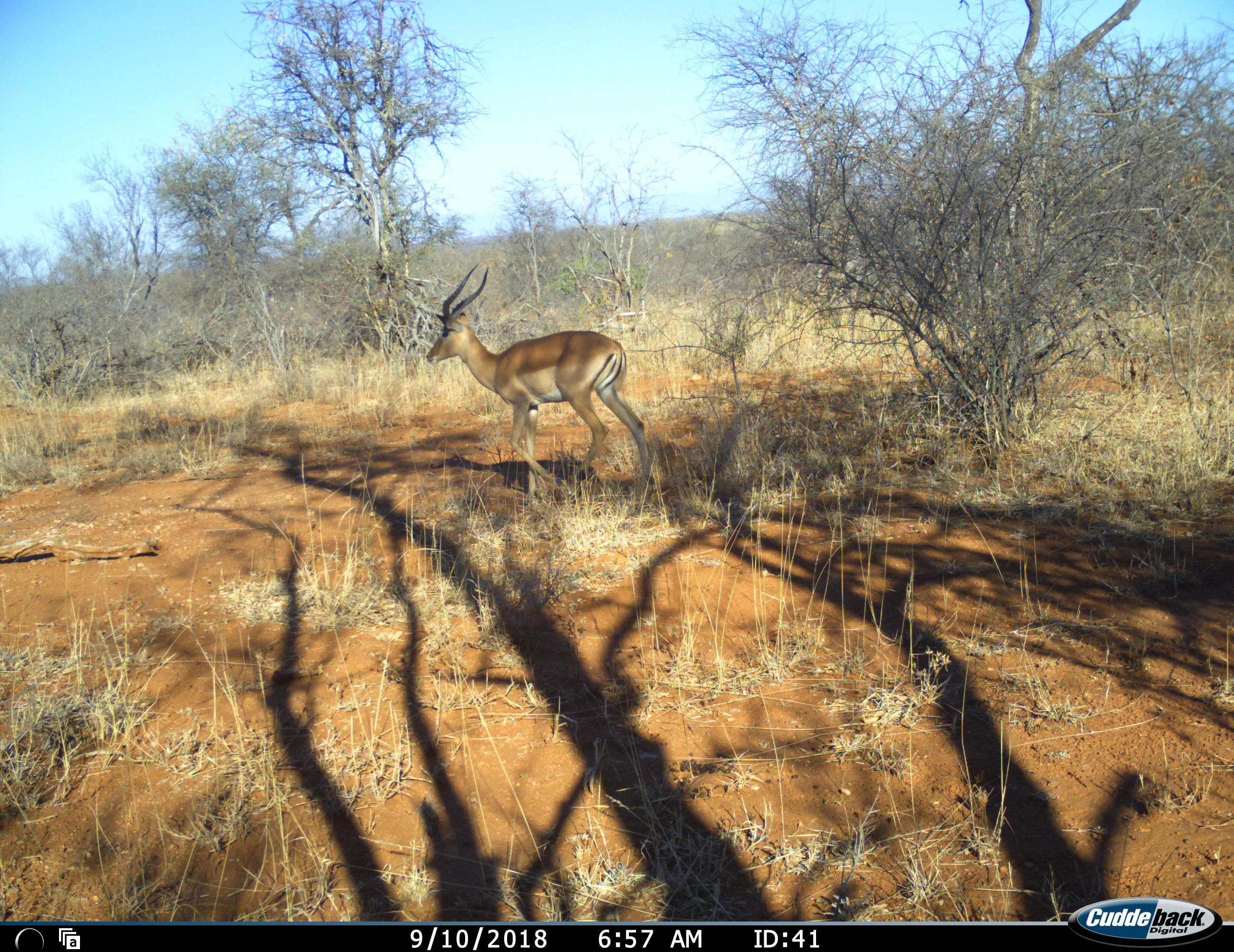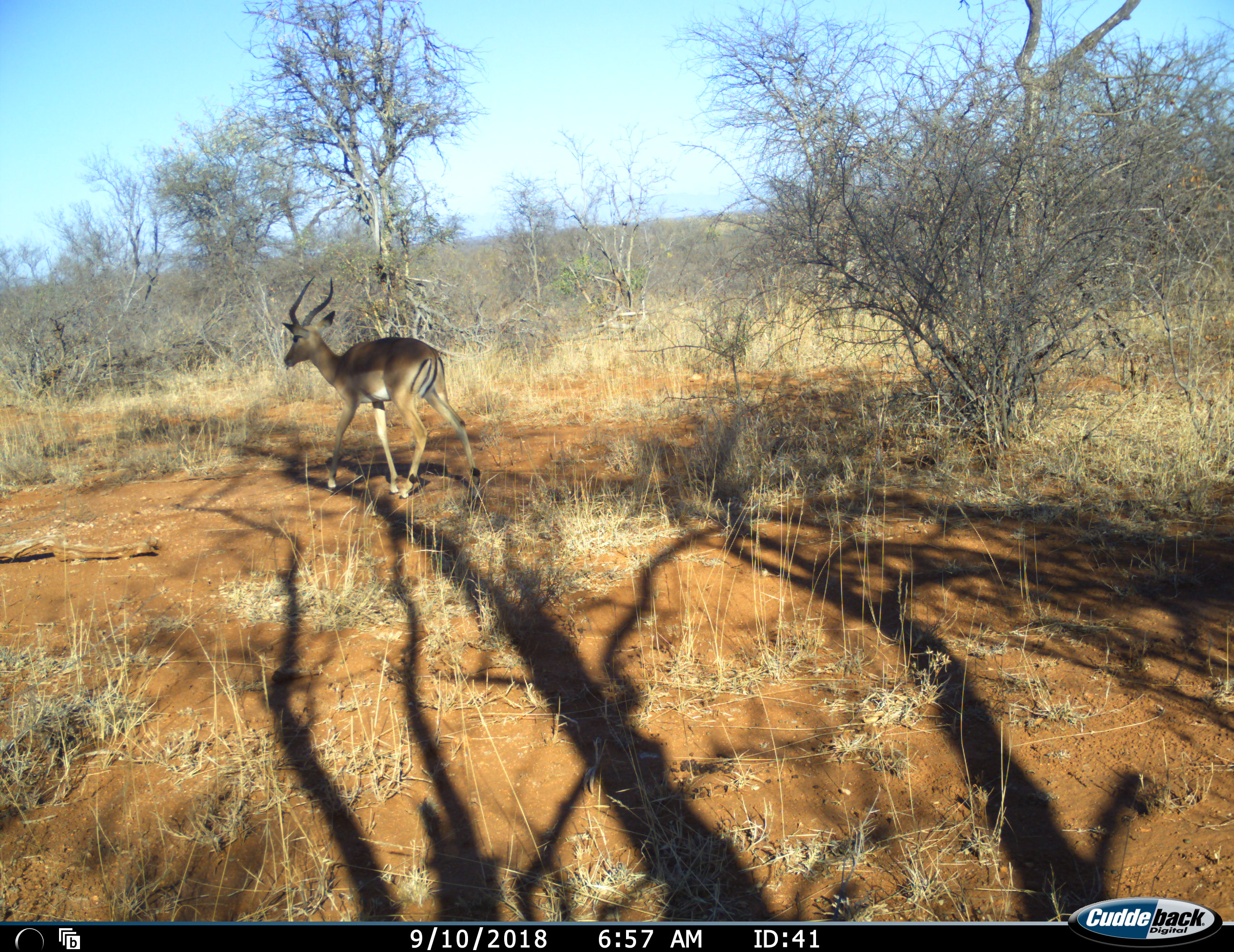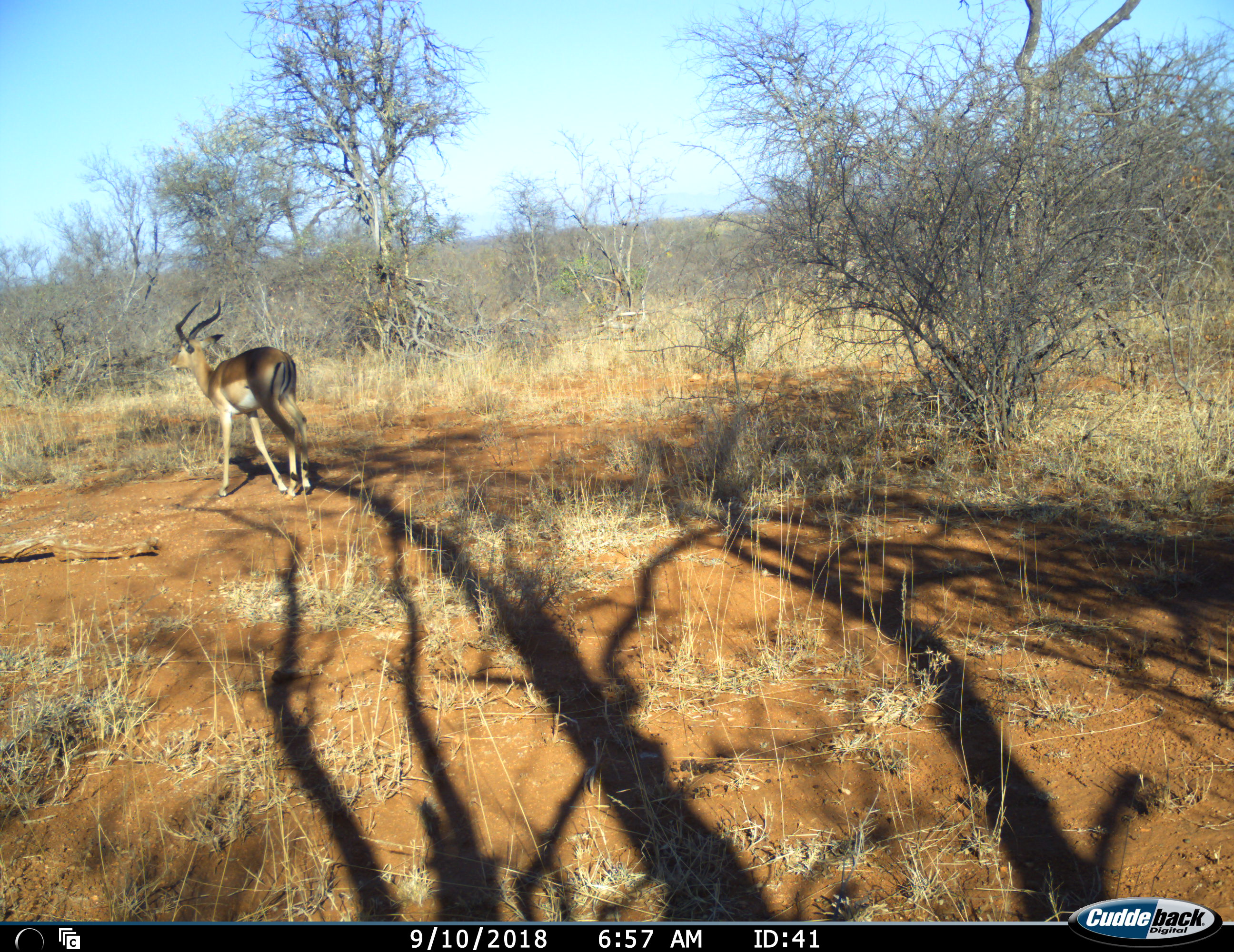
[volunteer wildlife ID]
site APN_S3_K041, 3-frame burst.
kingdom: Animalia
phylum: Chordata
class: Mammalia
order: Artiodactyla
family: Bovidae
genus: Aepyceros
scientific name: Aepyceros melampus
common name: impala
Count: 1.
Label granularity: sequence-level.